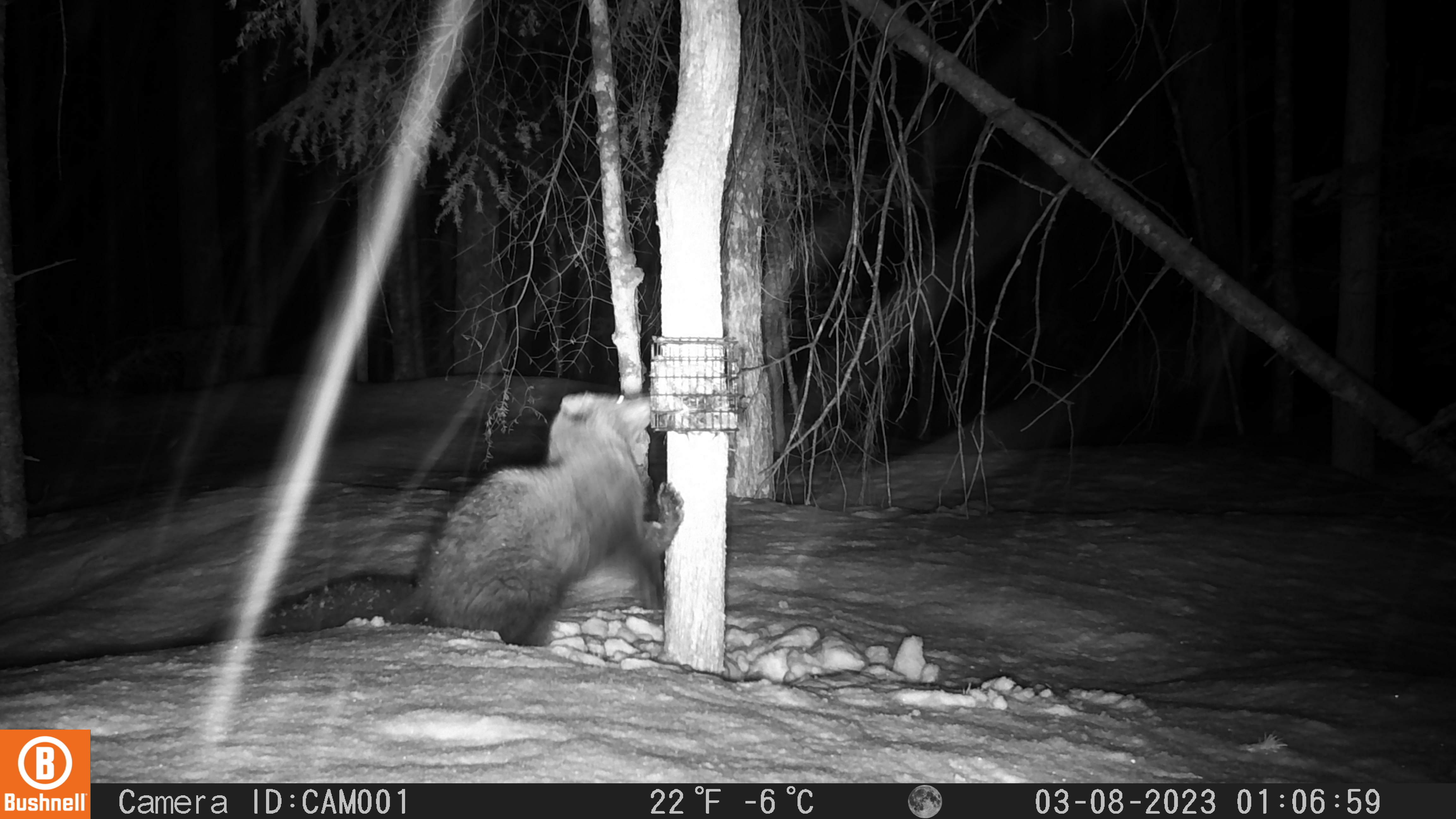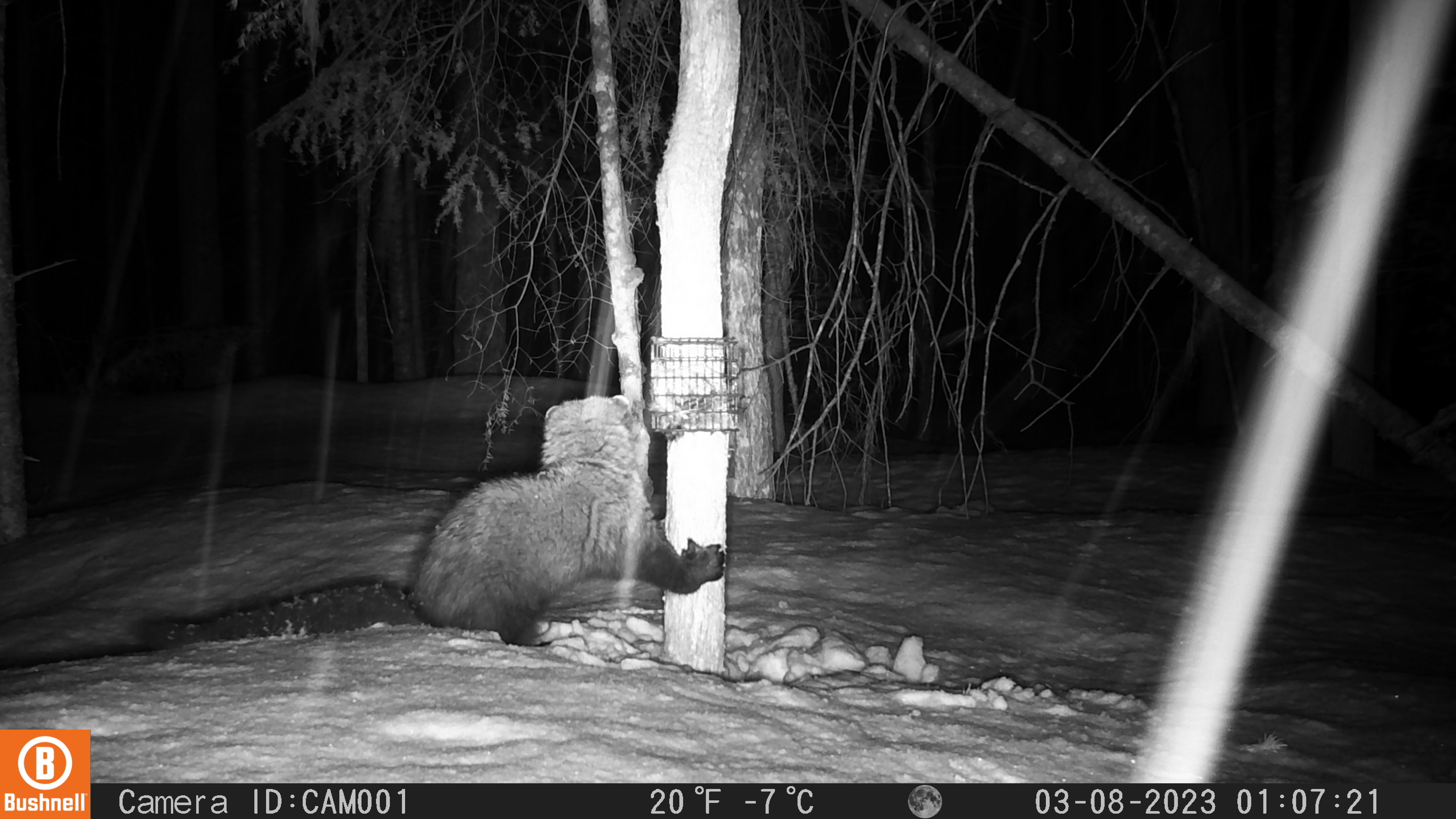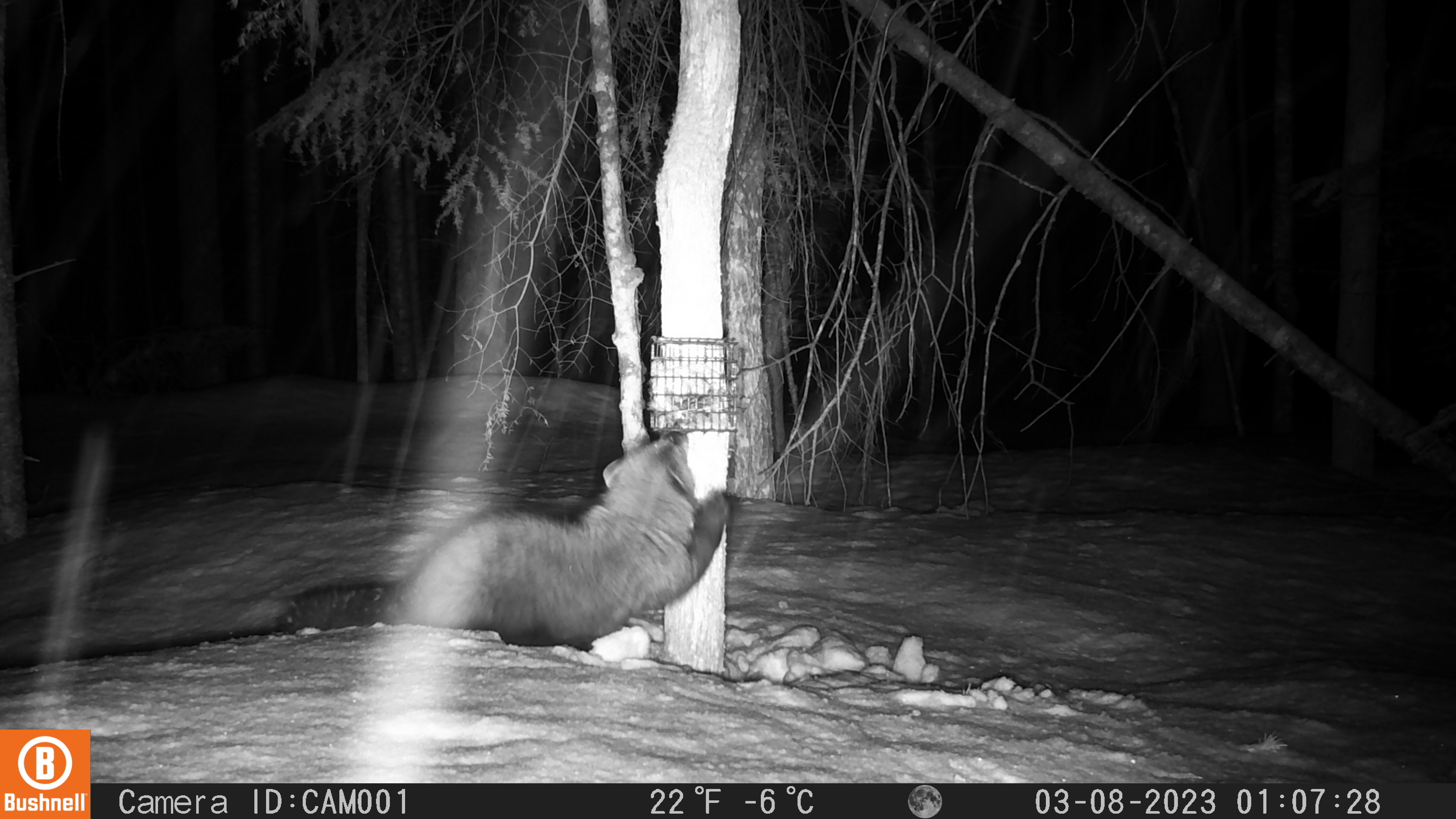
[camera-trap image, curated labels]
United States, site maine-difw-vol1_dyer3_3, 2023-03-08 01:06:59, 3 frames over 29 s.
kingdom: Animalia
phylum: Chordata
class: Mammalia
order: Carnivora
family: Mustelidae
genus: Pekania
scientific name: Pekania pennanti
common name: fisher